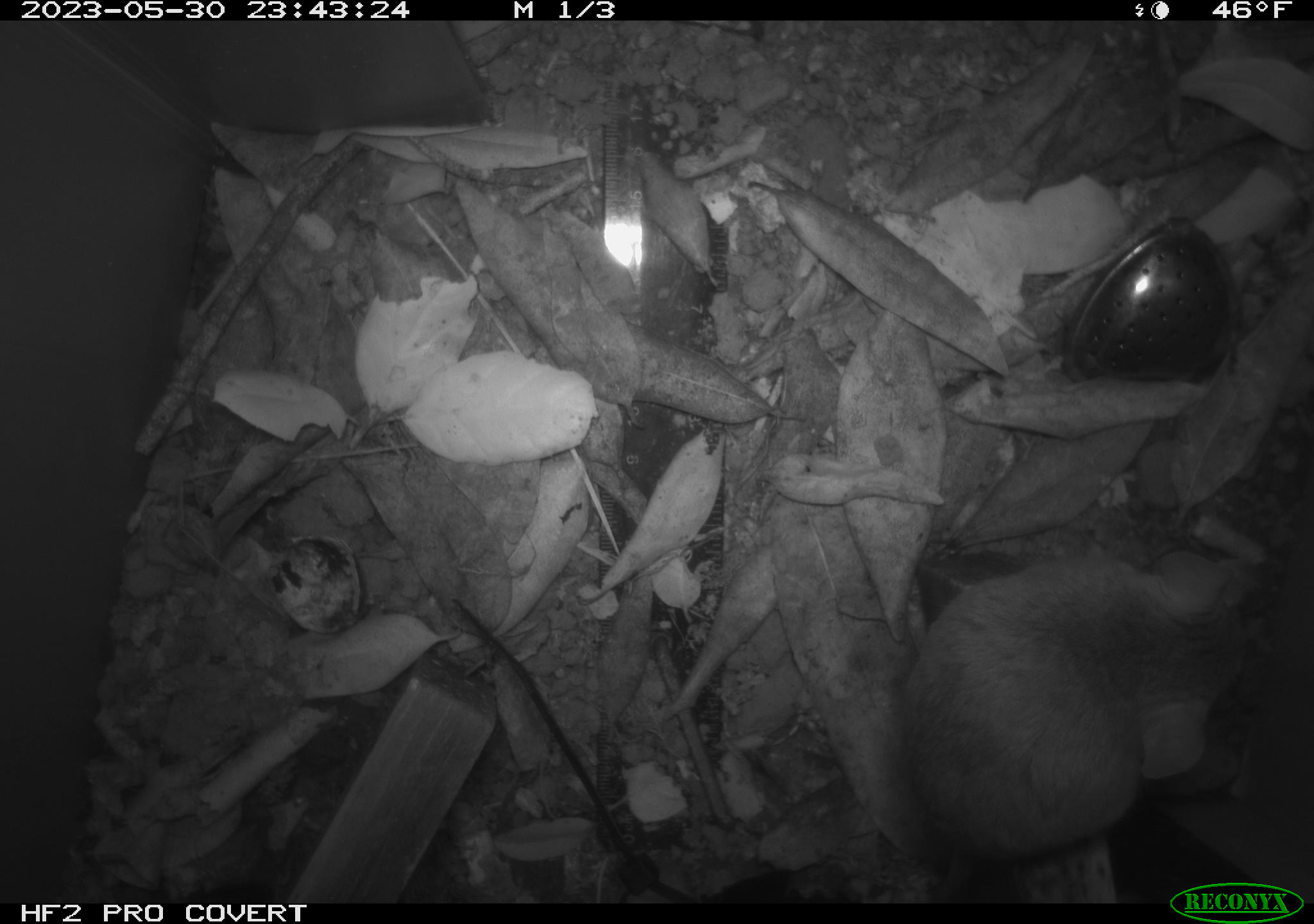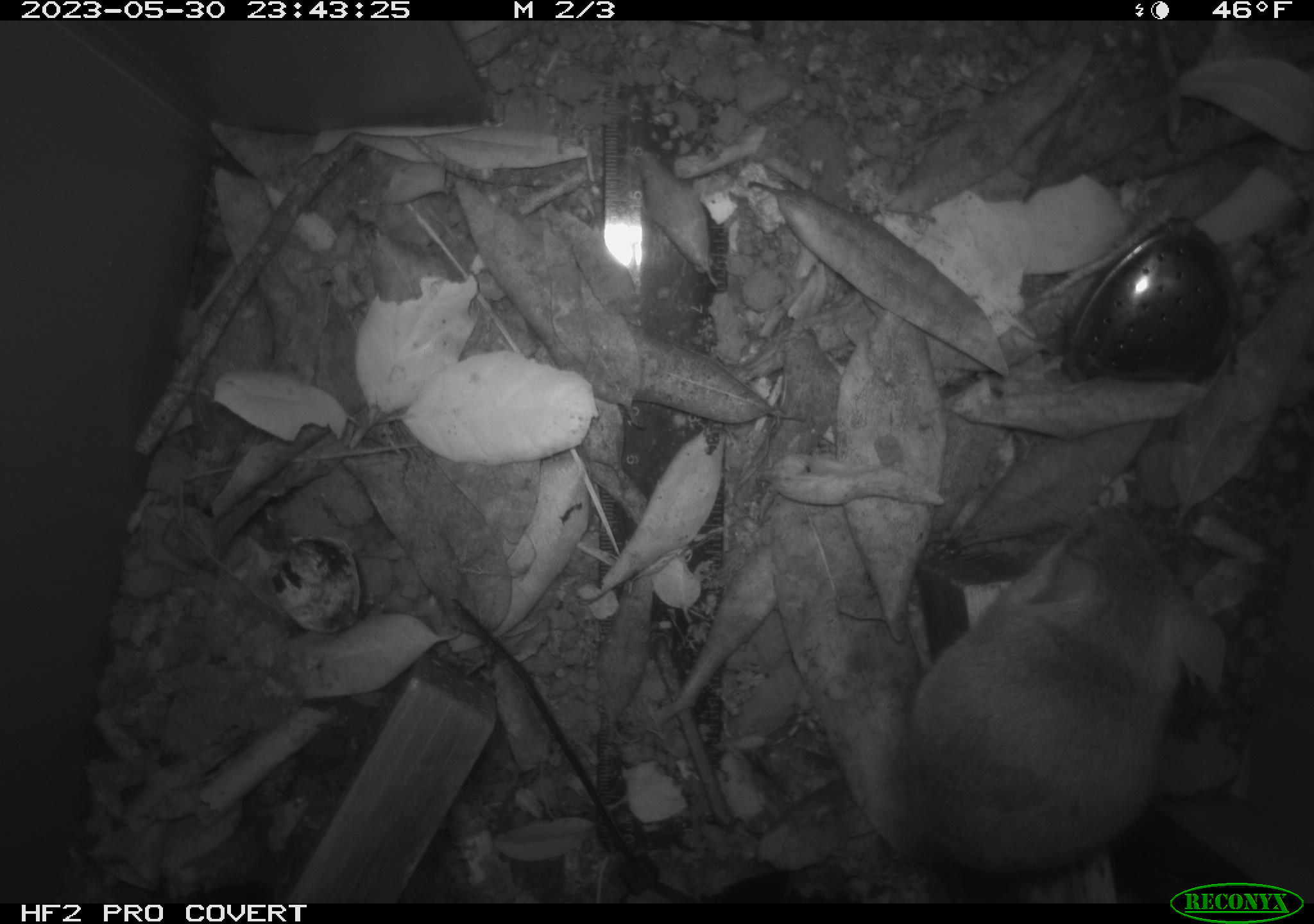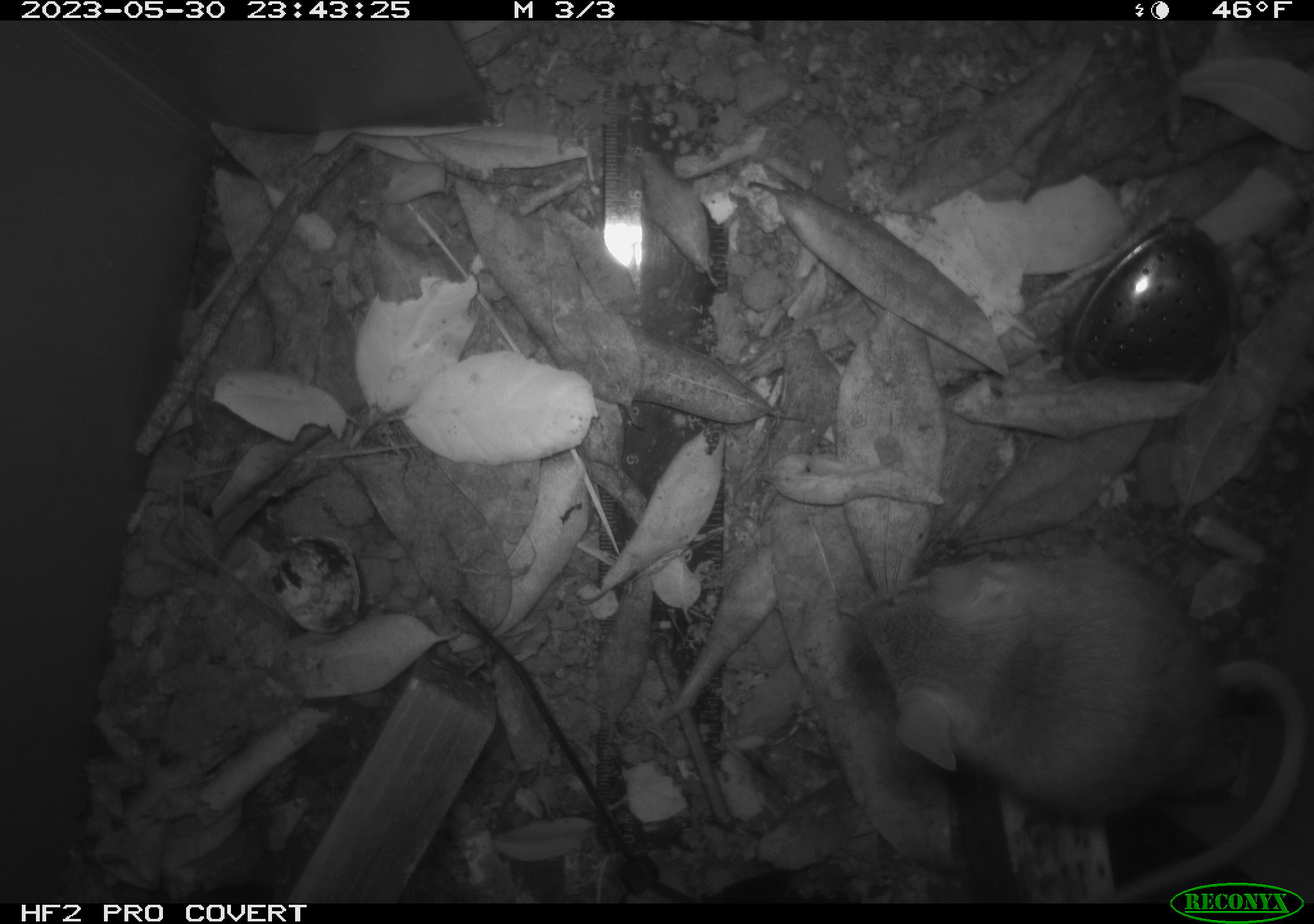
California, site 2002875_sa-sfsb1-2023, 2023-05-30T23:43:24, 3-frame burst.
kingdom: Animalia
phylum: Chordata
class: Mammalia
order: Rodentia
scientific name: Rodentia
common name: mouse species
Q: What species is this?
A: Mouse species (Rodentia).